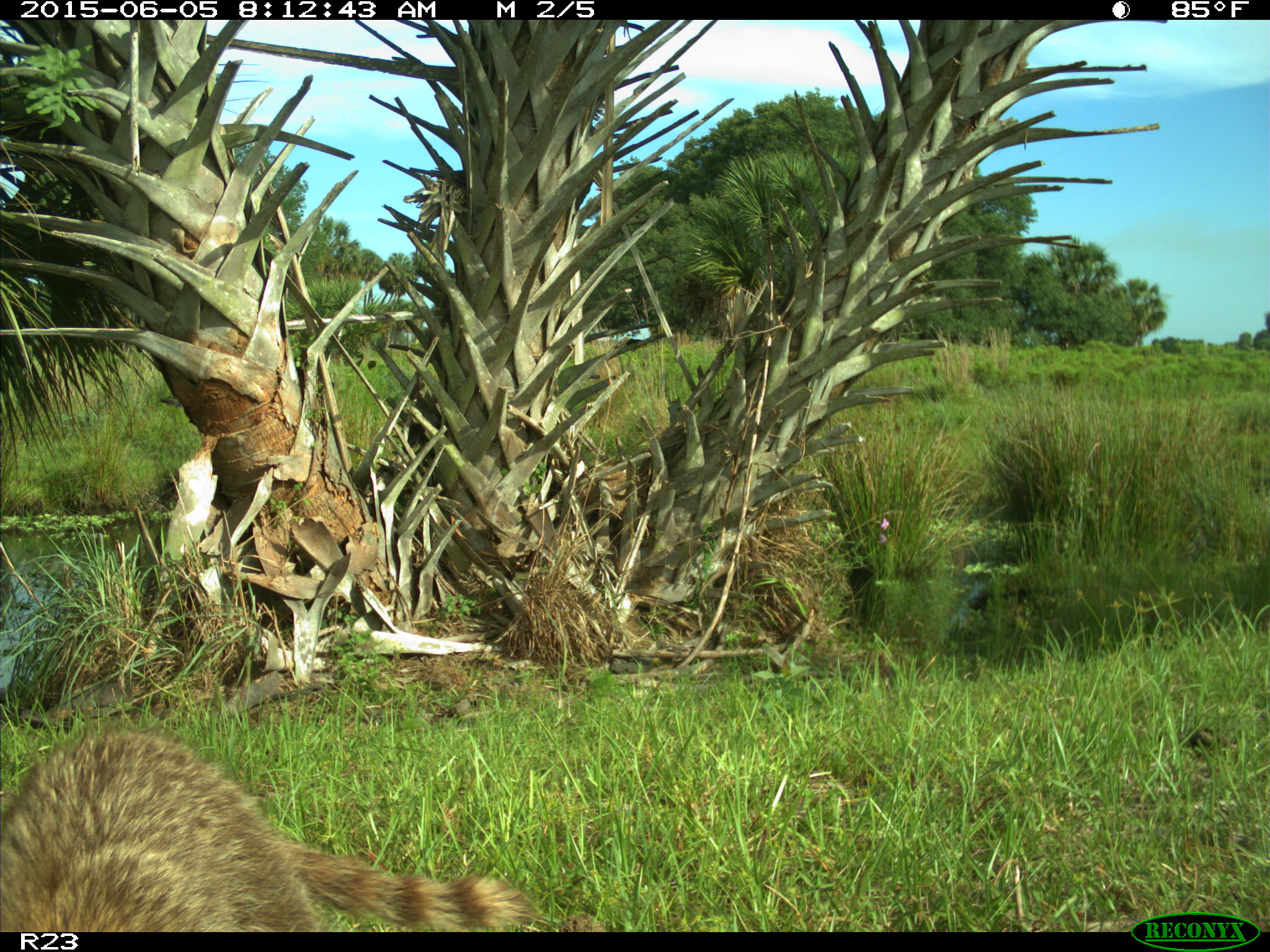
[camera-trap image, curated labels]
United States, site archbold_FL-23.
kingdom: Animalia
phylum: Chordata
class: Mammalia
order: Artiodactyla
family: Bovidae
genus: Bos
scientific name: Bos taurus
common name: domestic cow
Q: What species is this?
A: Bos taurus (domestic cow).